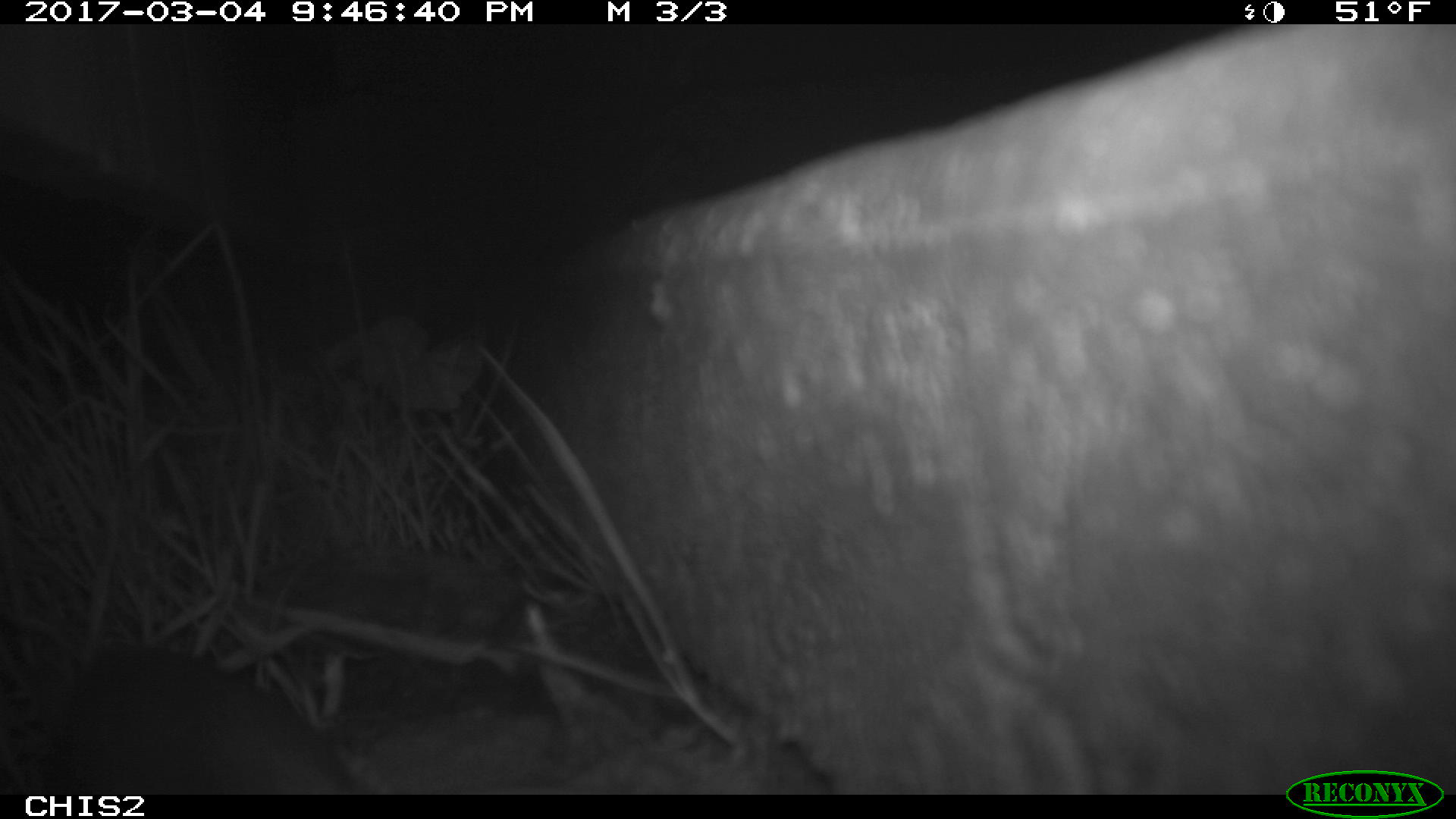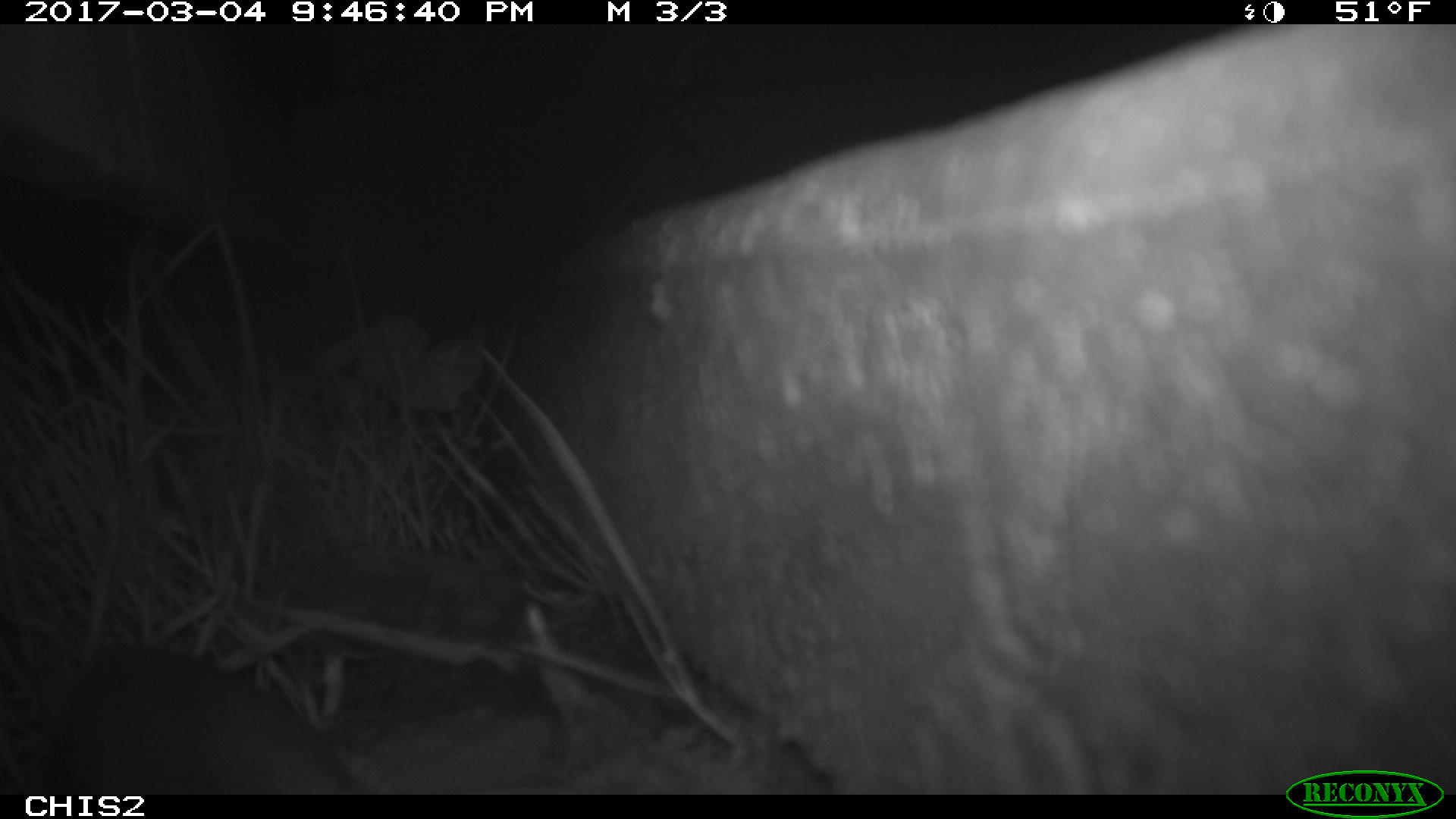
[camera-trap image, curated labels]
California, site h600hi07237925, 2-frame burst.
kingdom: Animalia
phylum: Chordata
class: Mammalia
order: Rodentia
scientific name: Rodentia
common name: rodent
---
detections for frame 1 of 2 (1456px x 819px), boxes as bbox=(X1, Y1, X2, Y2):
rodent: bbox=(0, 624, 363, 794)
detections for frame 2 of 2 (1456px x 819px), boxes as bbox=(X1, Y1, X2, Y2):
rodent: bbox=(49, 654, 356, 793)